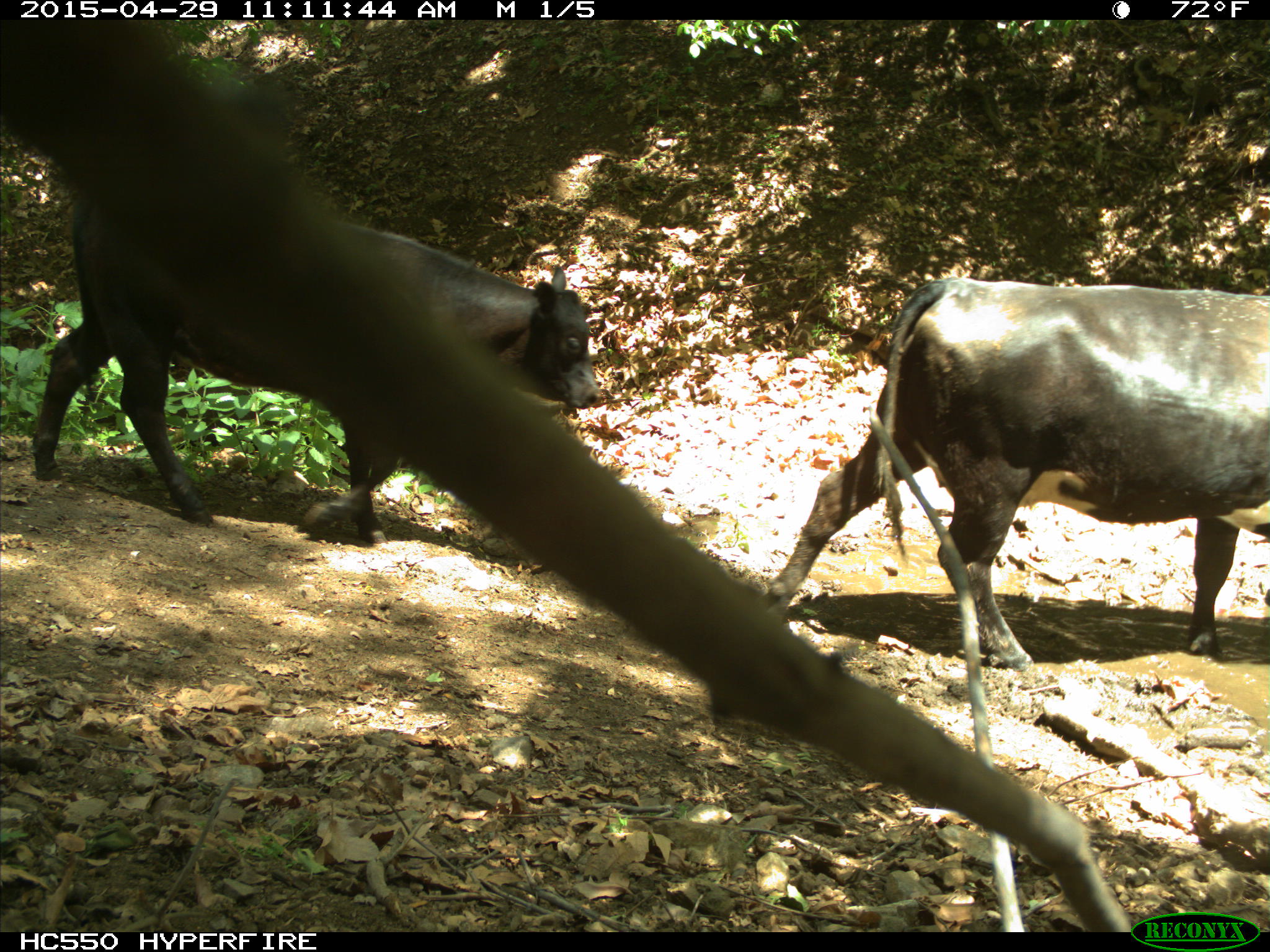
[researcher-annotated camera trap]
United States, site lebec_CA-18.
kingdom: Animalia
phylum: Chordata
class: Mammalia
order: Artiodactyla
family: Bovidae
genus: Bos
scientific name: Bos taurus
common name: domestic cow